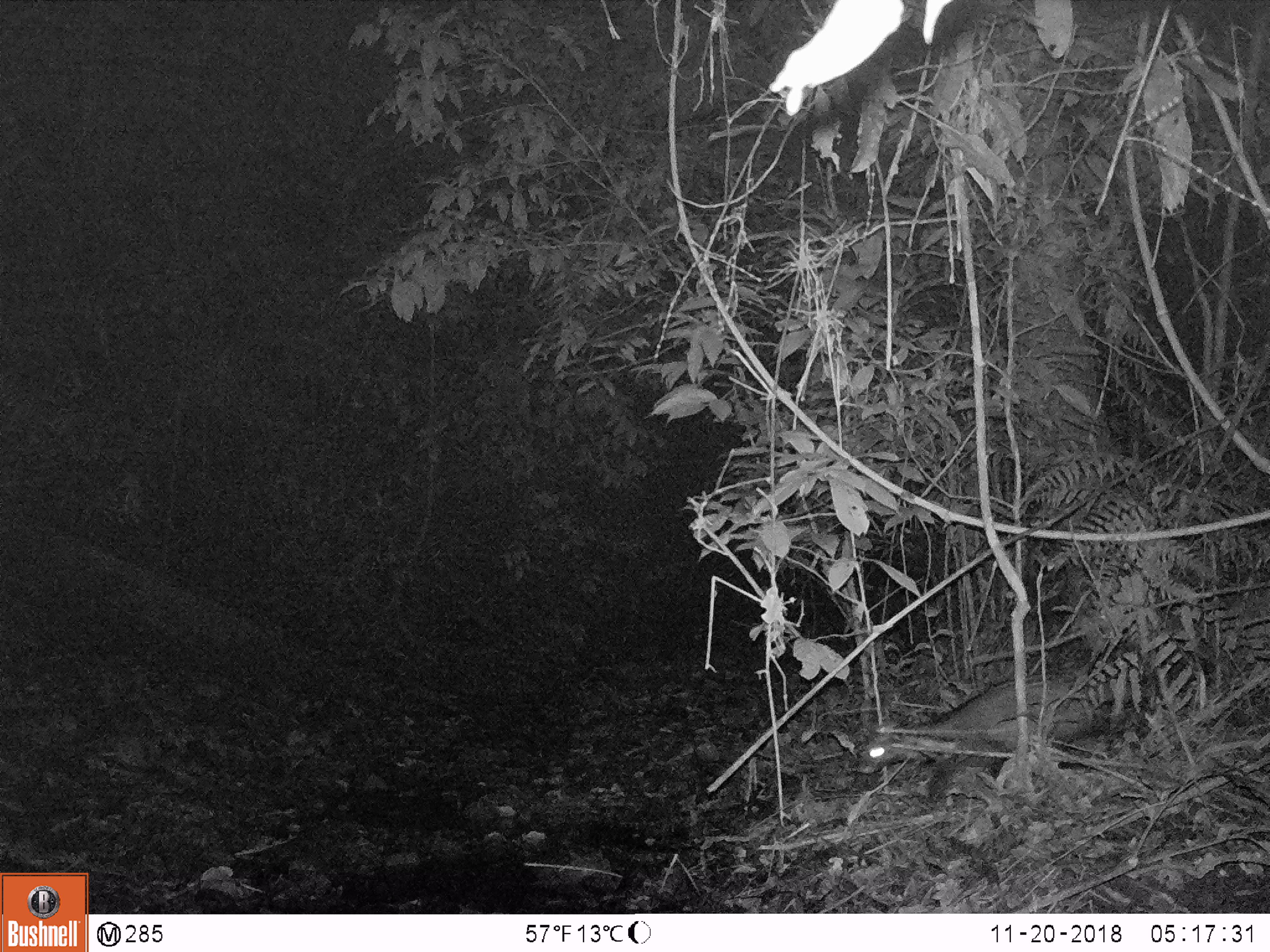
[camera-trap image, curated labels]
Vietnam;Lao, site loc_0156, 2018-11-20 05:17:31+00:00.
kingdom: Animalia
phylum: Chordata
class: Mammalia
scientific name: Mammalia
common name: mammal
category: unidentified mammal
Unidentified mammal (mammal) (Mammalia). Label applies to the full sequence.